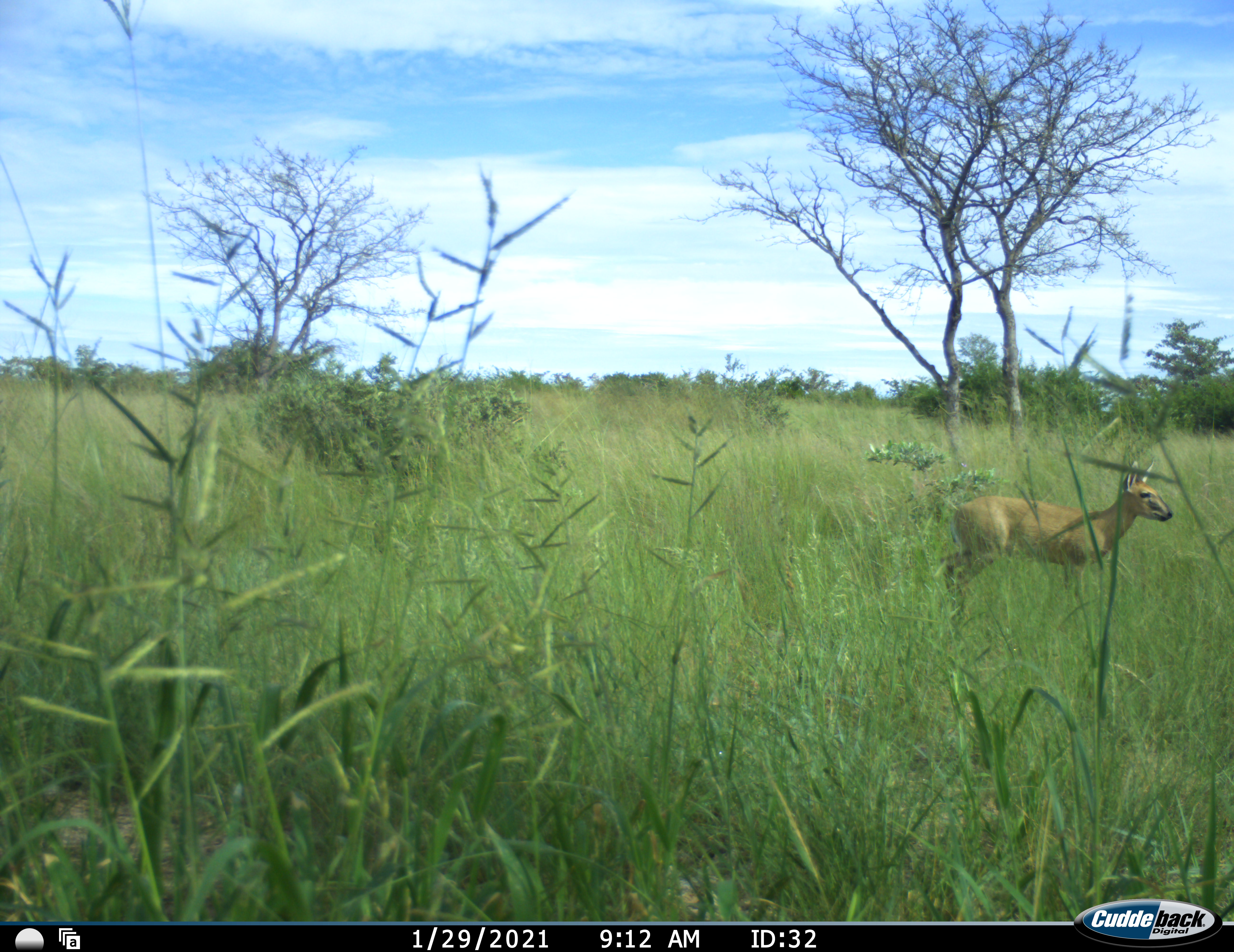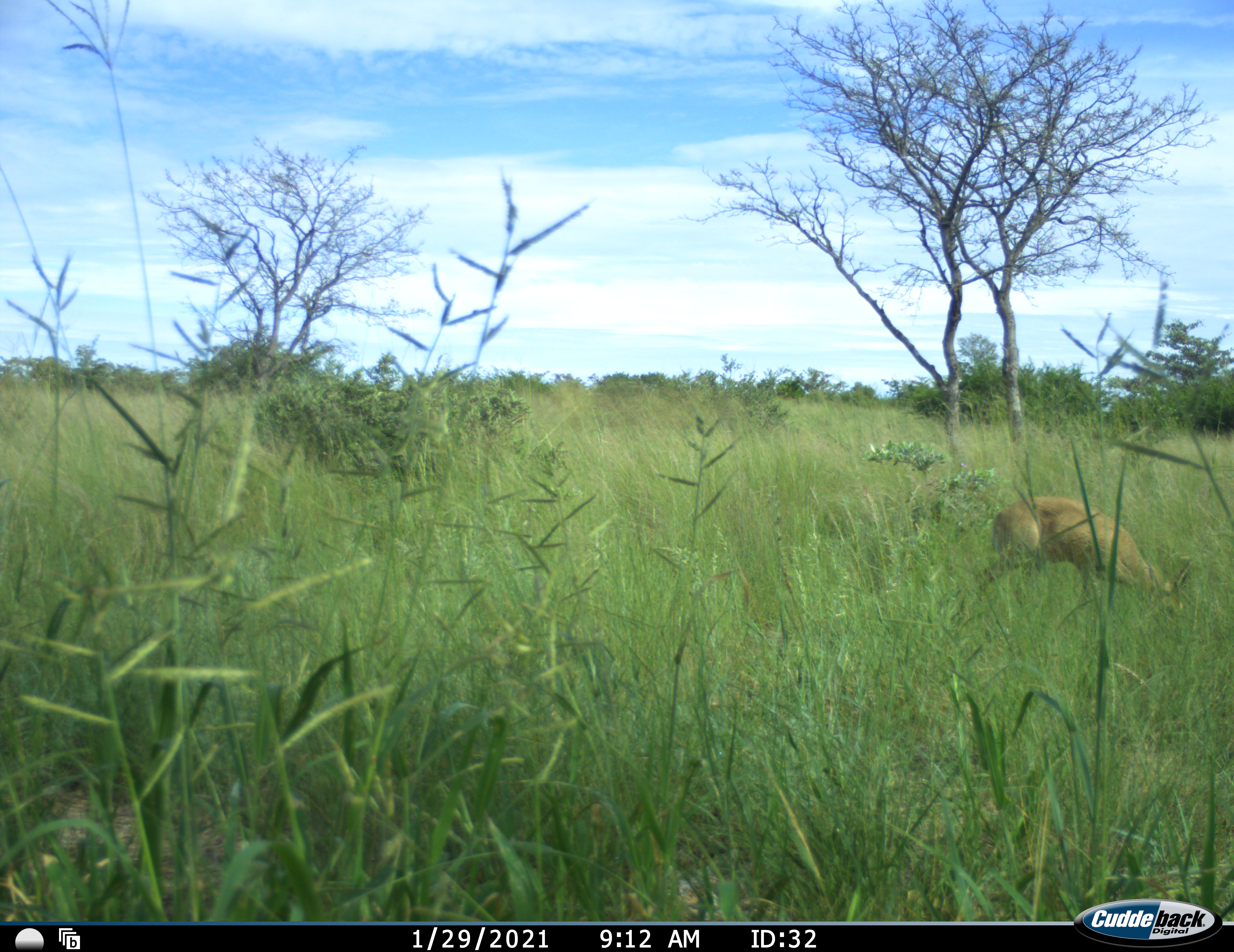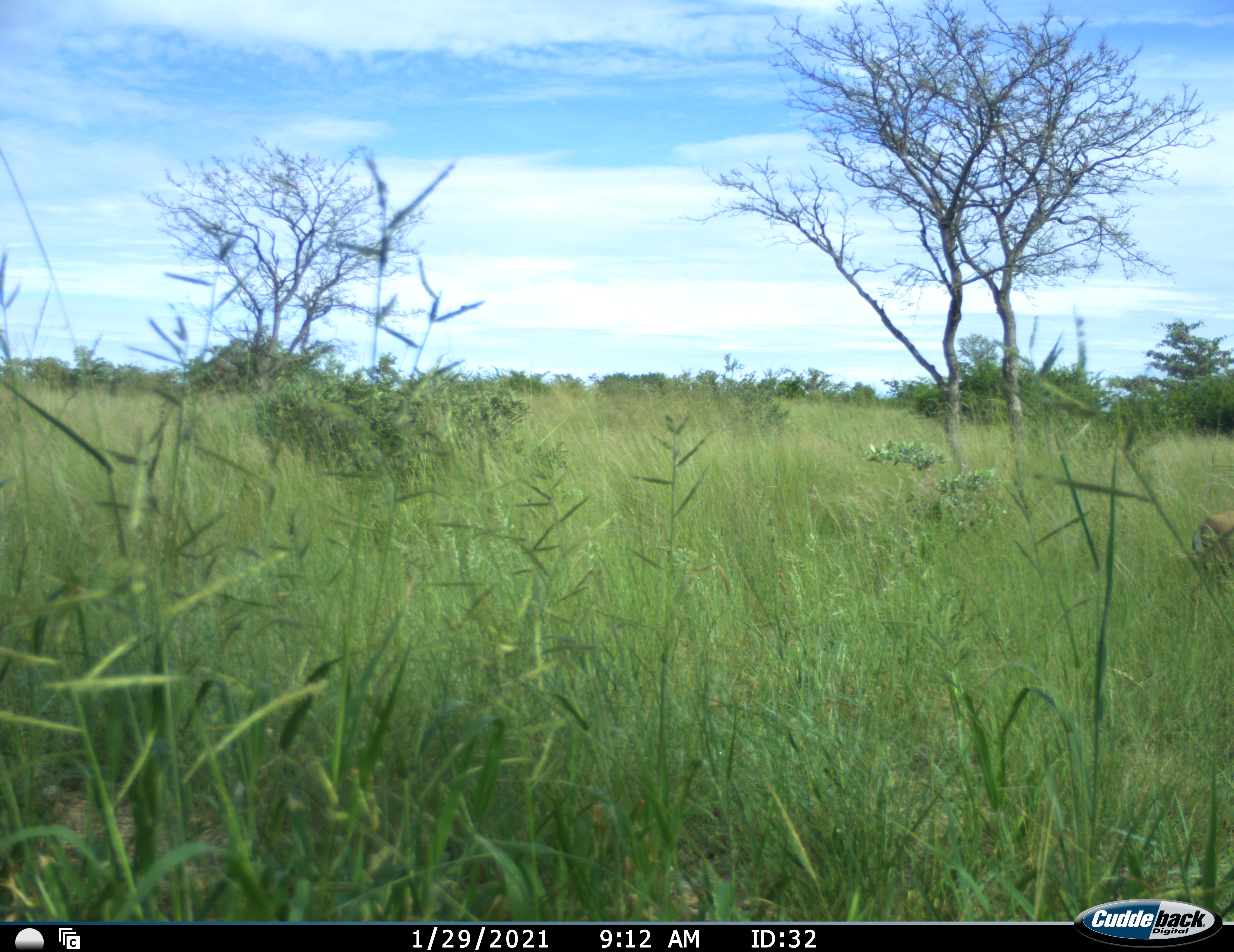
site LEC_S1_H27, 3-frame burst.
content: unidentified animal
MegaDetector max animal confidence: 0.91